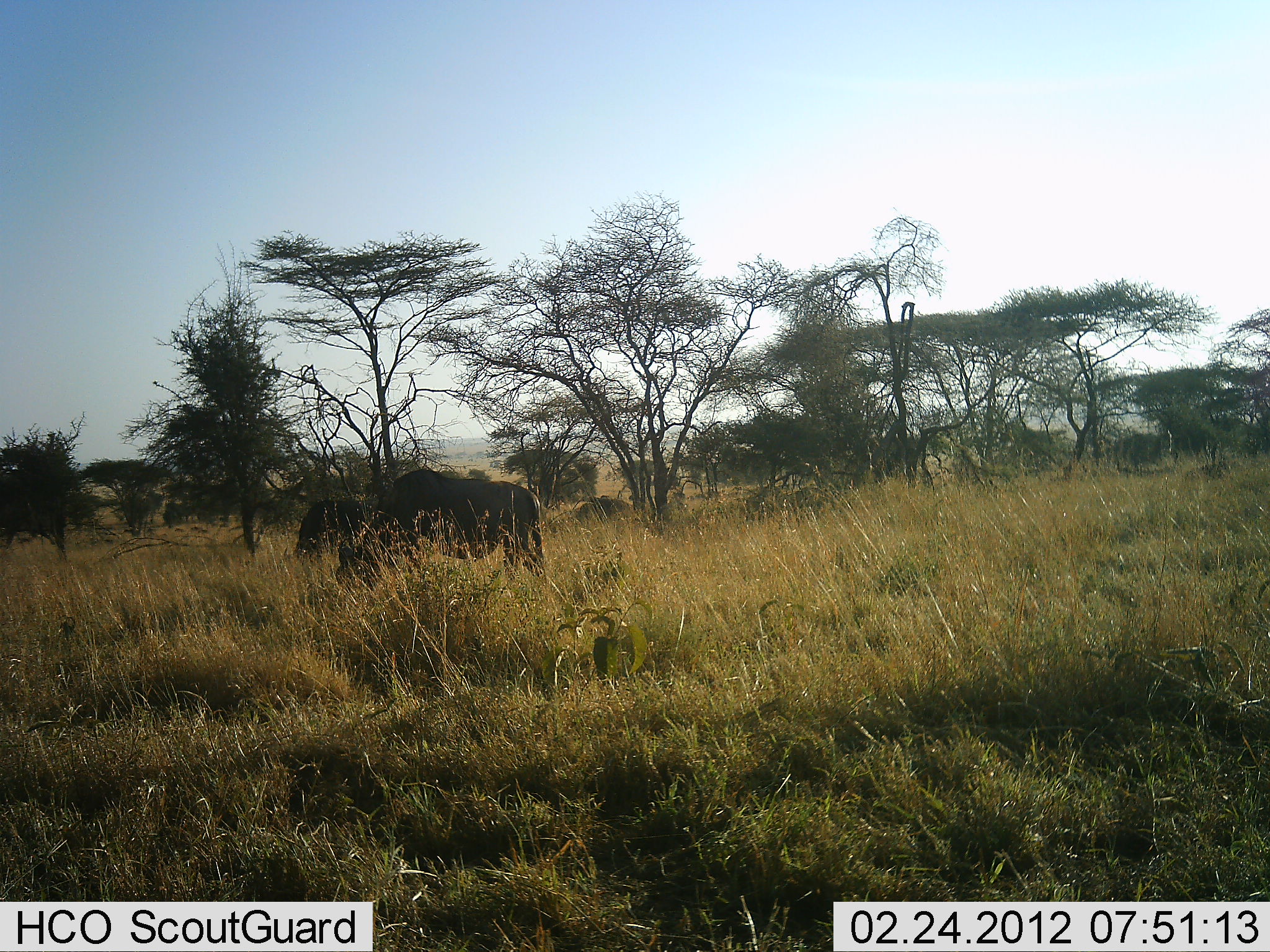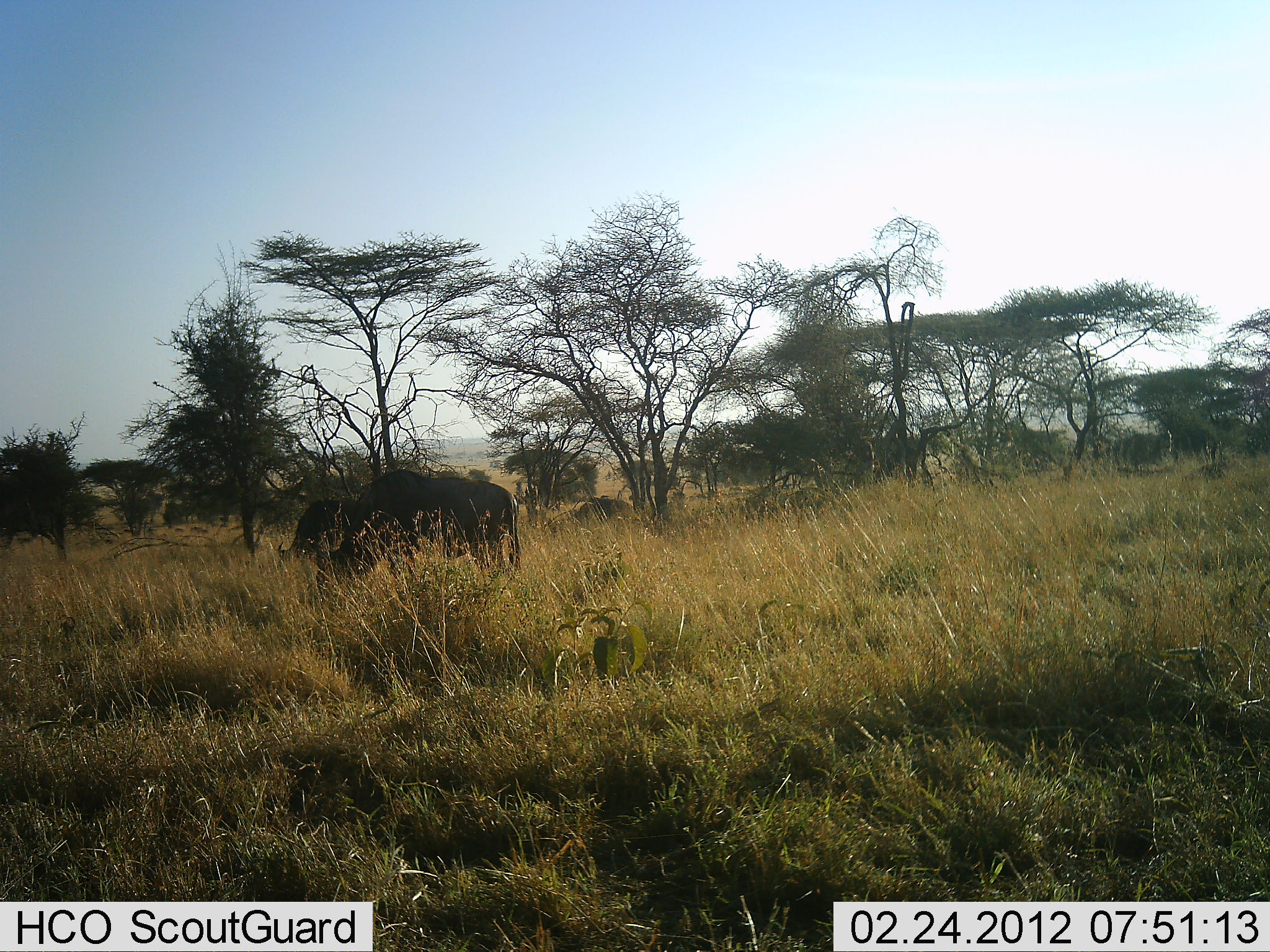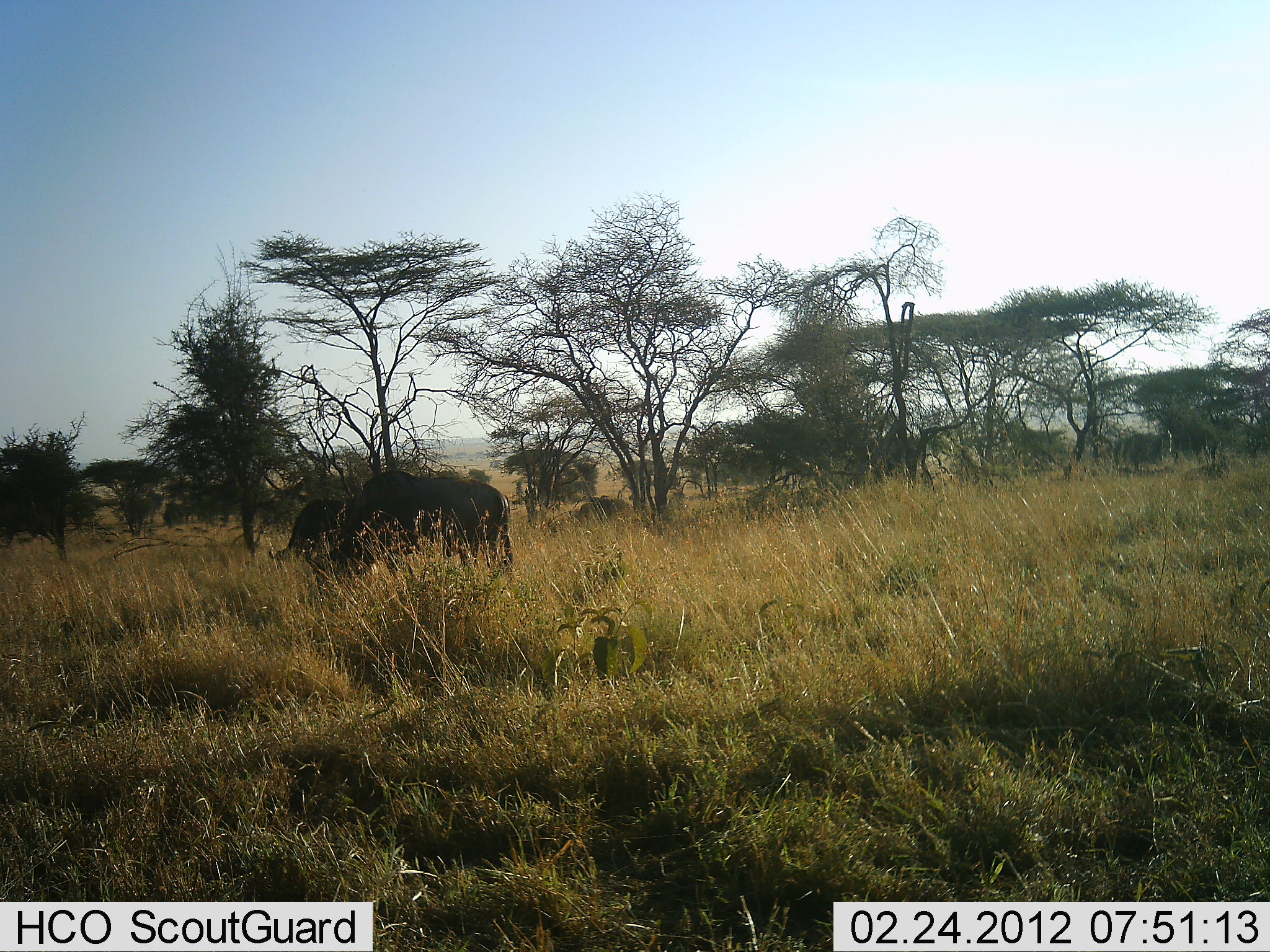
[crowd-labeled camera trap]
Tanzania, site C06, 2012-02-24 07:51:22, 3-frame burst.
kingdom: Animalia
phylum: Chordata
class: Mammalia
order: Artiodactyla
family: Bovidae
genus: Connochaetes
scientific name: Connochaetes taurinus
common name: blue wildebeest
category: wildebeest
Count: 2.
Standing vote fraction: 27%.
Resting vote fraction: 0%.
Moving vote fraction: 0%.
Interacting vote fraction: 0%.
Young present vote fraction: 0%.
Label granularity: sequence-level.